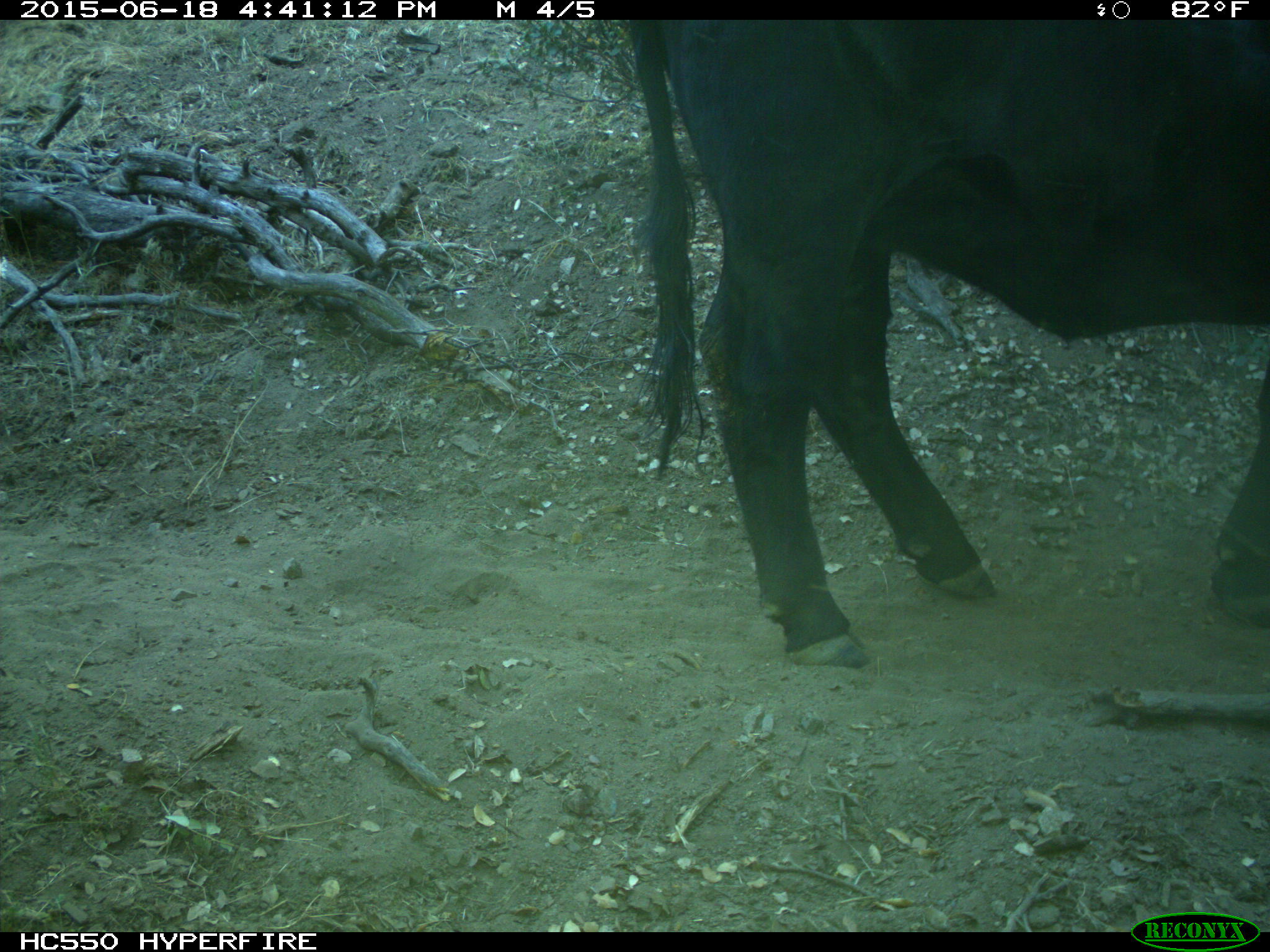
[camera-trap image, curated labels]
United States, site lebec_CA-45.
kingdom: Animalia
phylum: Chordata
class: Mammalia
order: Artiodactyla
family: Bovidae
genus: Bos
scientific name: Bos taurus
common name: domestic cow